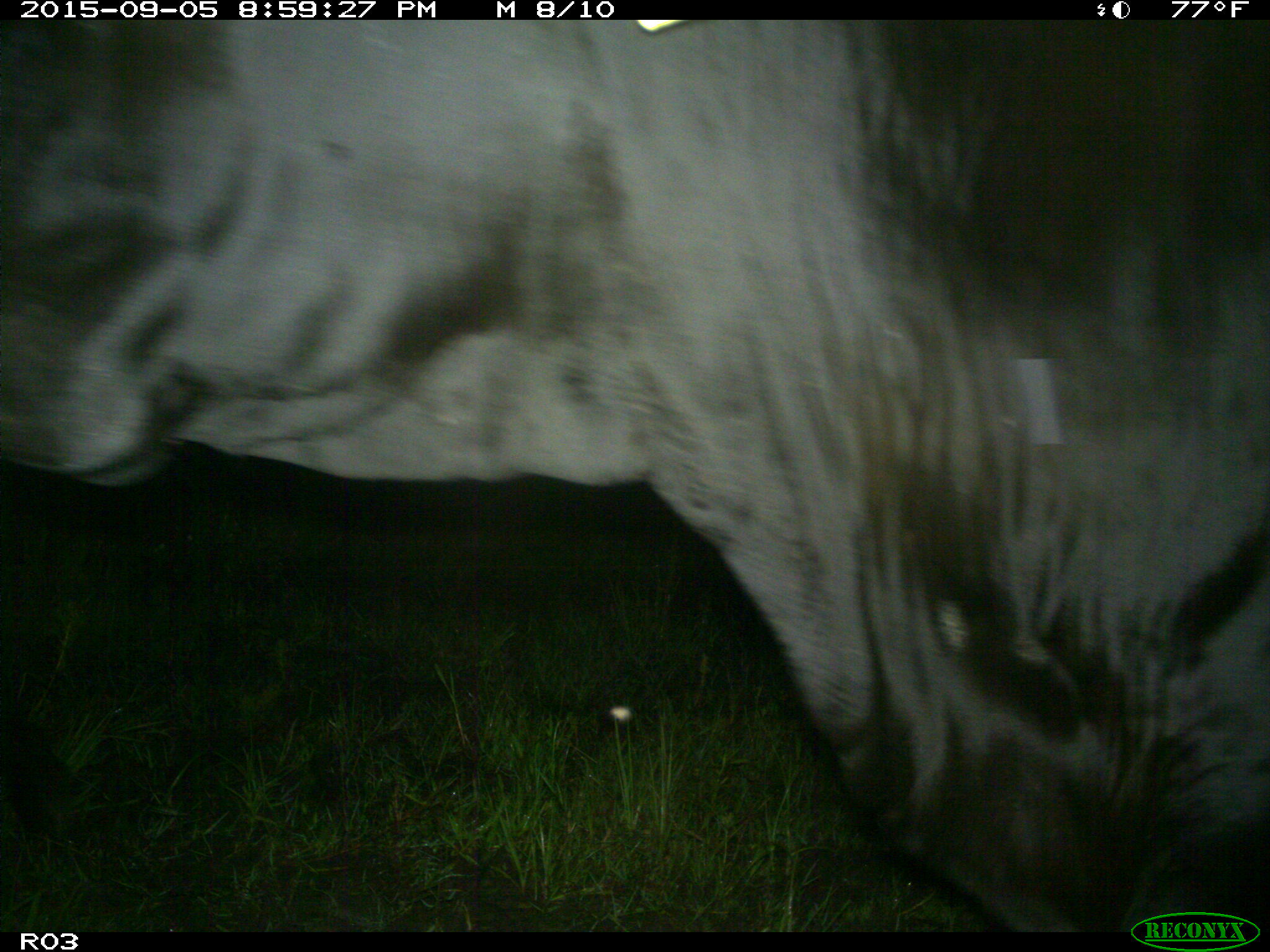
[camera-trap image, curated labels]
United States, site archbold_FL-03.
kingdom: Animalia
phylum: Chordata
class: Mammalia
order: Artiodactyla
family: Bovidae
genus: Bos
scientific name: Bos taurus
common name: domestic cow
Bos taurus (domestic cow).